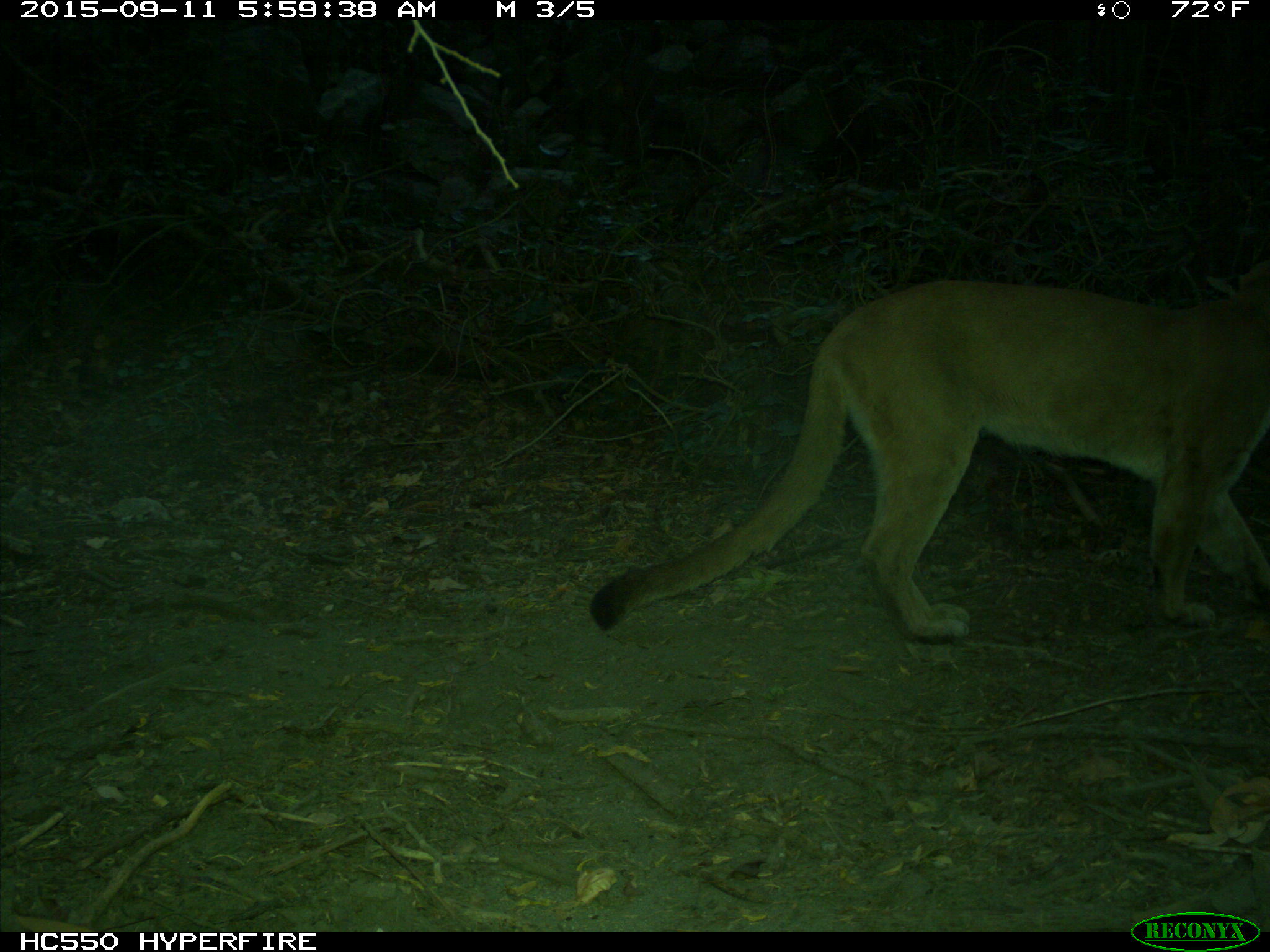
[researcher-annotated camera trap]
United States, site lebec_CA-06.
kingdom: Animalia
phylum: Chordata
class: Mammalia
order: Carnivora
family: Felidae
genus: Puma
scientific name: Puma concolor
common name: mountain lion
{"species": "Puma concolor (mountain lion)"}